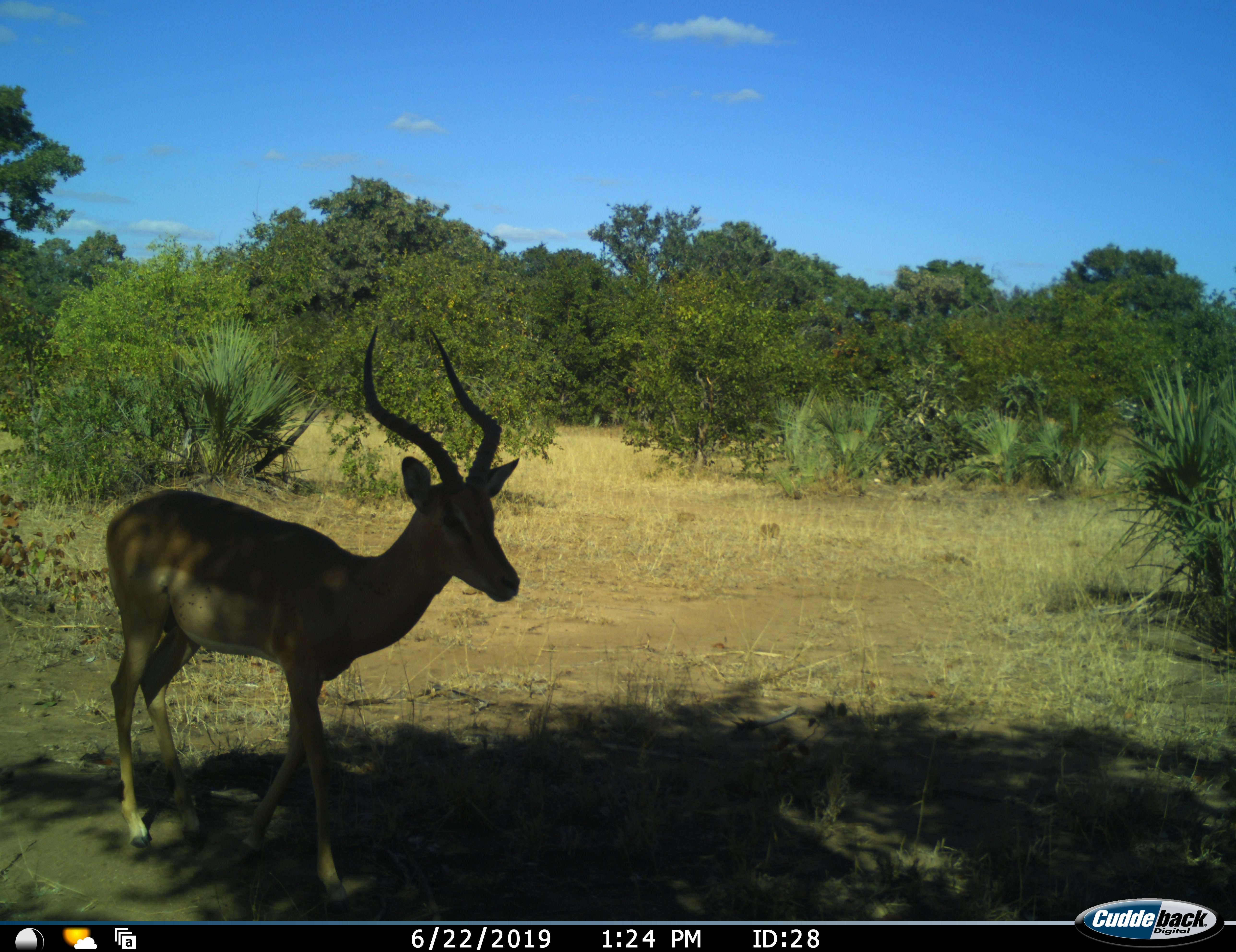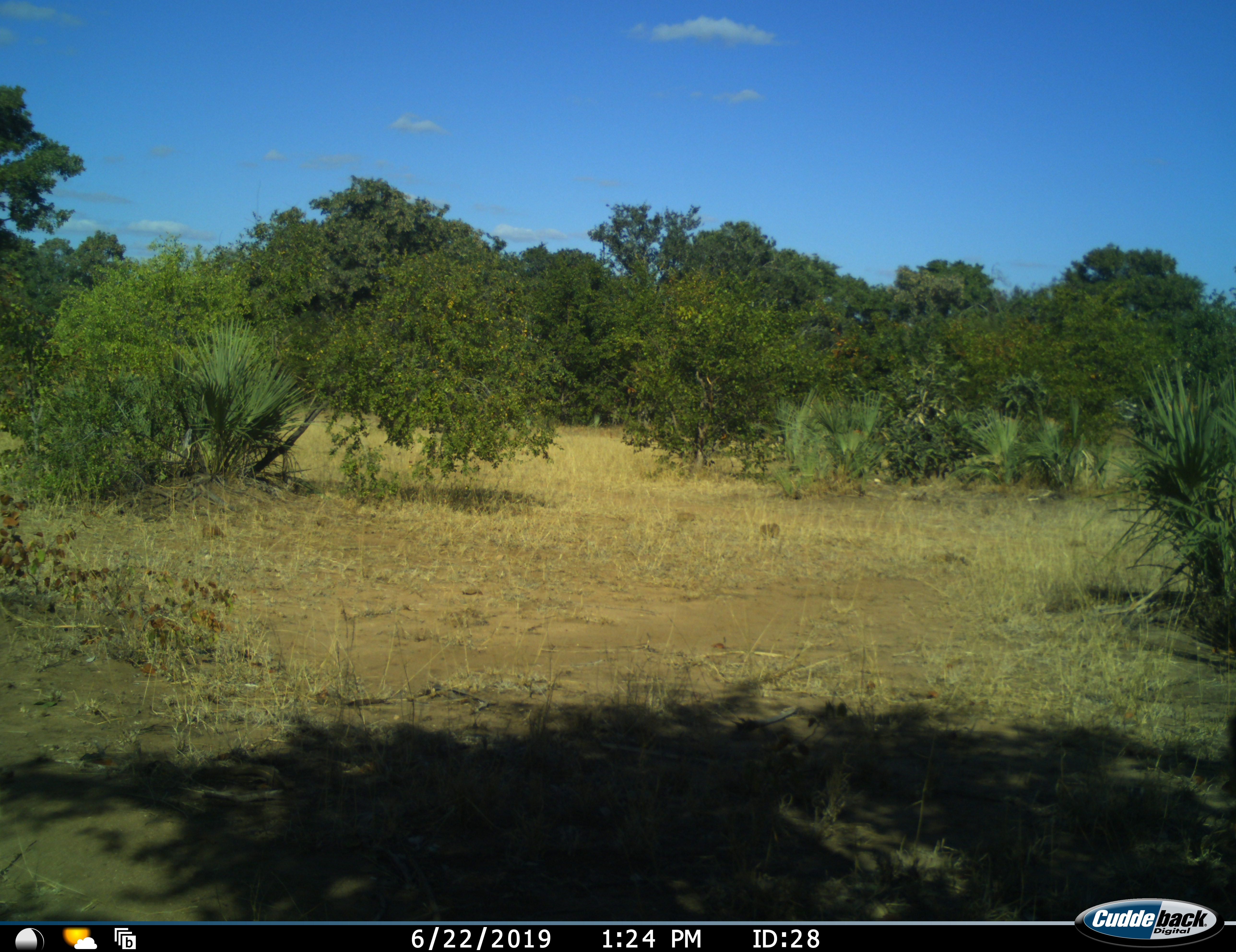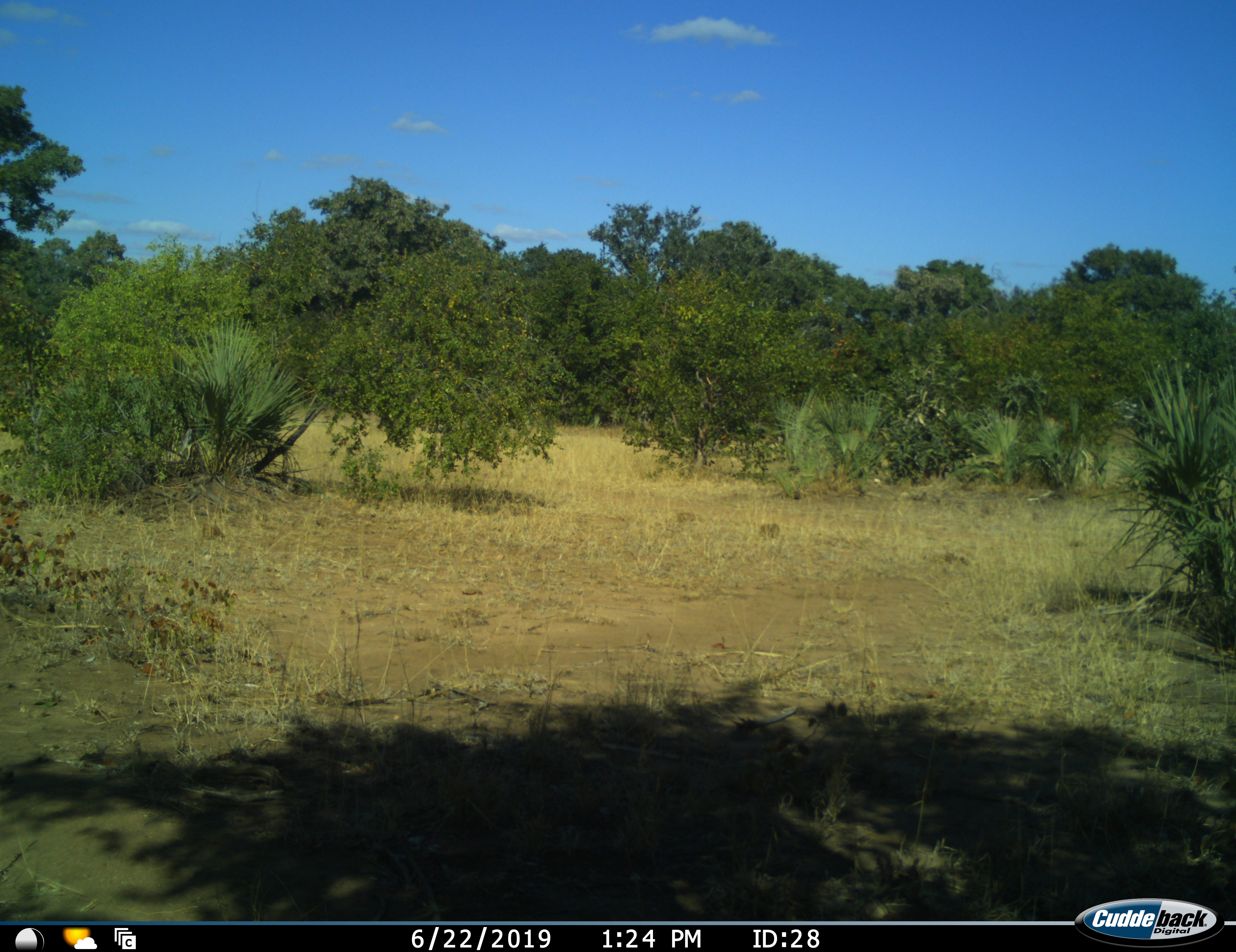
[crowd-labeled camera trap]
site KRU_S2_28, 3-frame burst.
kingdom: Animalia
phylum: Chordata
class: Mammalia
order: Artiodactyla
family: Bovidae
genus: Aepyceros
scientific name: Aepyceros melampus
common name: impala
Impala (Aepyceros melampus), count 1. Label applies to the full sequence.